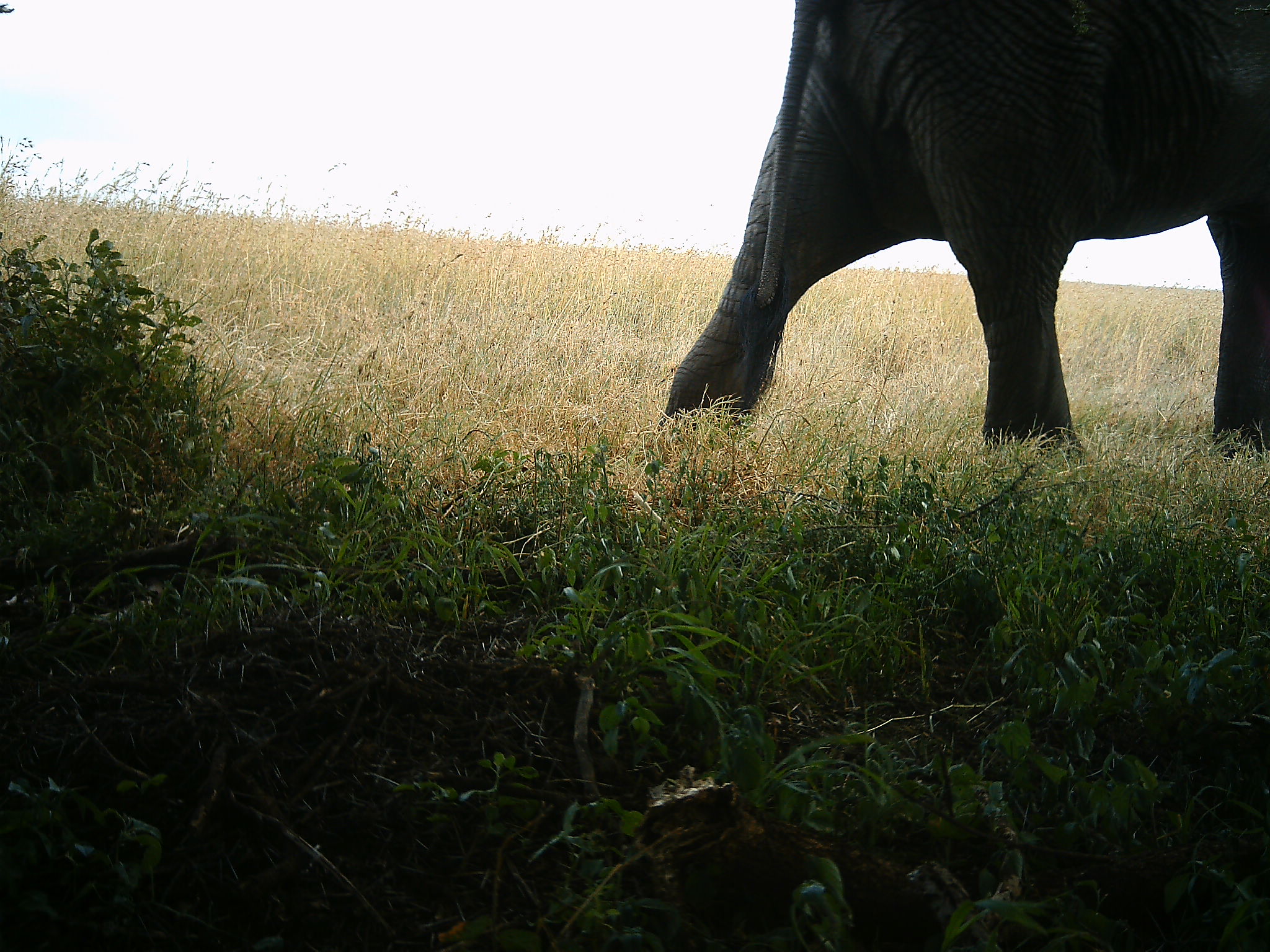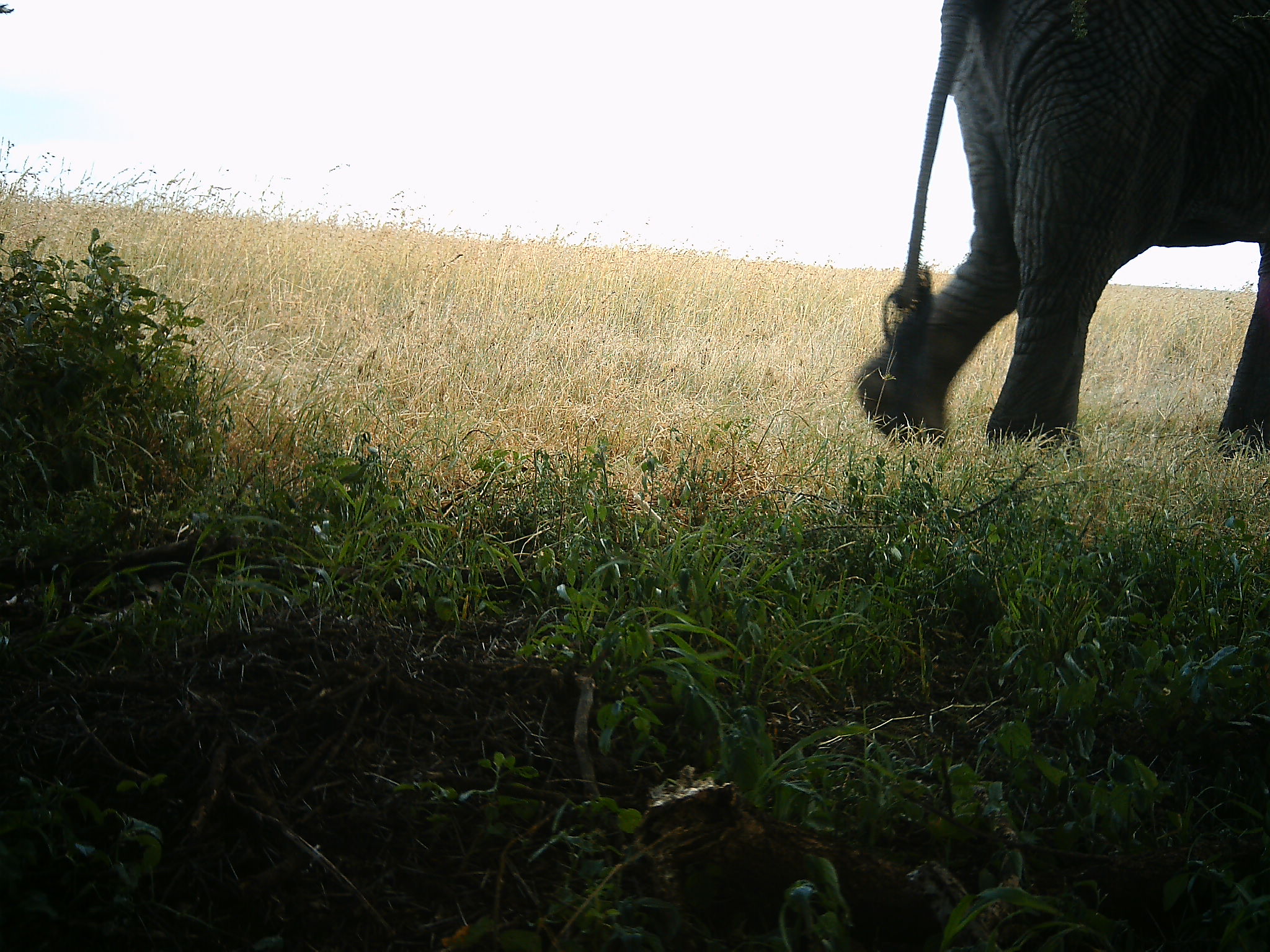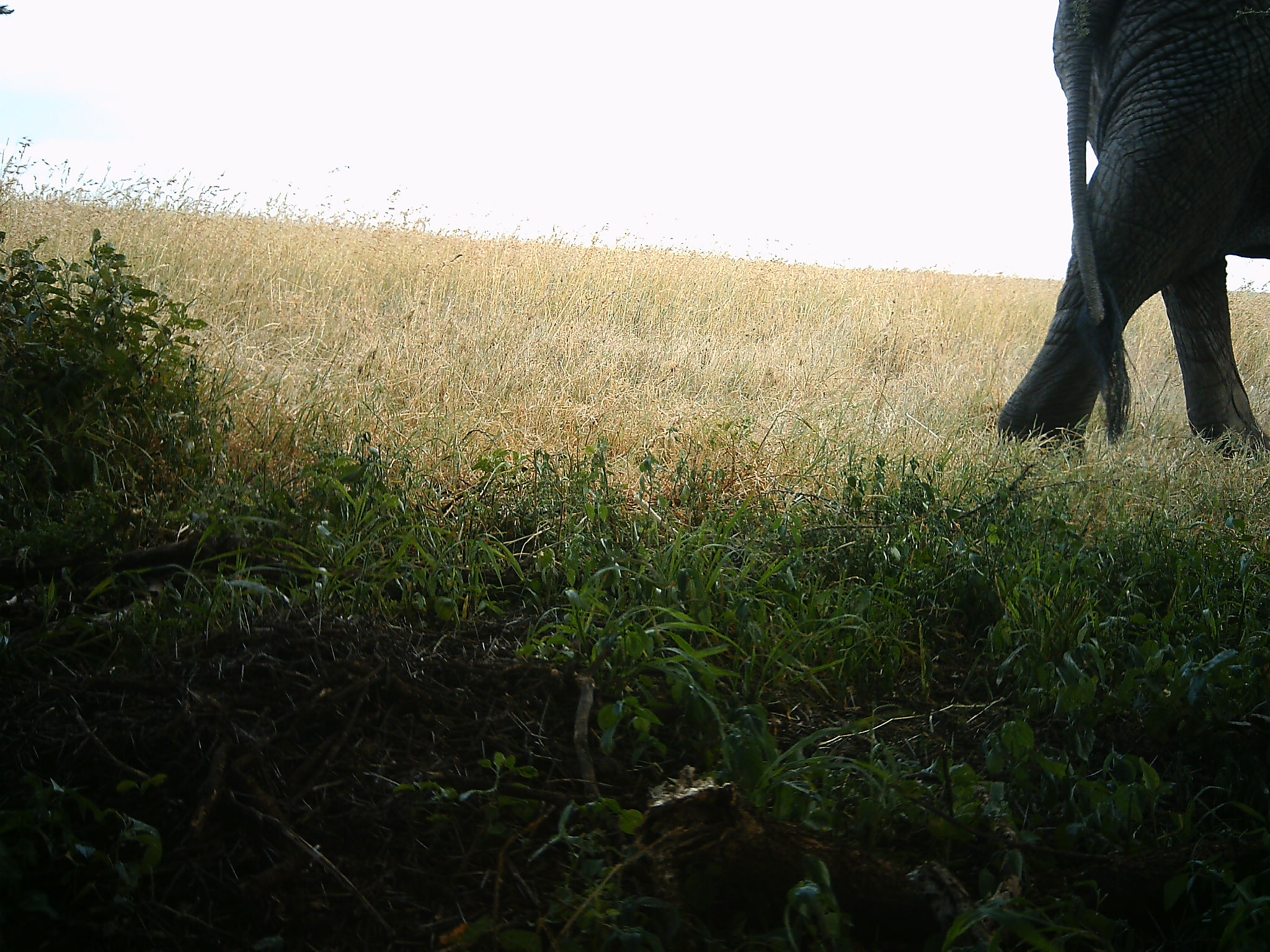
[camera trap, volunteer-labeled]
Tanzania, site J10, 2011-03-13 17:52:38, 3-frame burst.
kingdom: Animalia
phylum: Chordata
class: Mammalia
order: Proboscidea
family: Elephantidae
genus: Loxodonta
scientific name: Loxodonta africana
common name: african bush elephant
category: elephant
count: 1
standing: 0%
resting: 0%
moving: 100%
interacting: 0%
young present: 0%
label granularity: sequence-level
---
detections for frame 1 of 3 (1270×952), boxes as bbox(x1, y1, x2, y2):
animal: bbox(655, 0, 1270, 475)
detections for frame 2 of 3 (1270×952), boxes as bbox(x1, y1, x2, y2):
animal: bbox(851, 0, 1270, 458)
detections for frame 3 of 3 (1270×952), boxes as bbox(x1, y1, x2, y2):
animal: bbox(993, 0, 1270, 463)